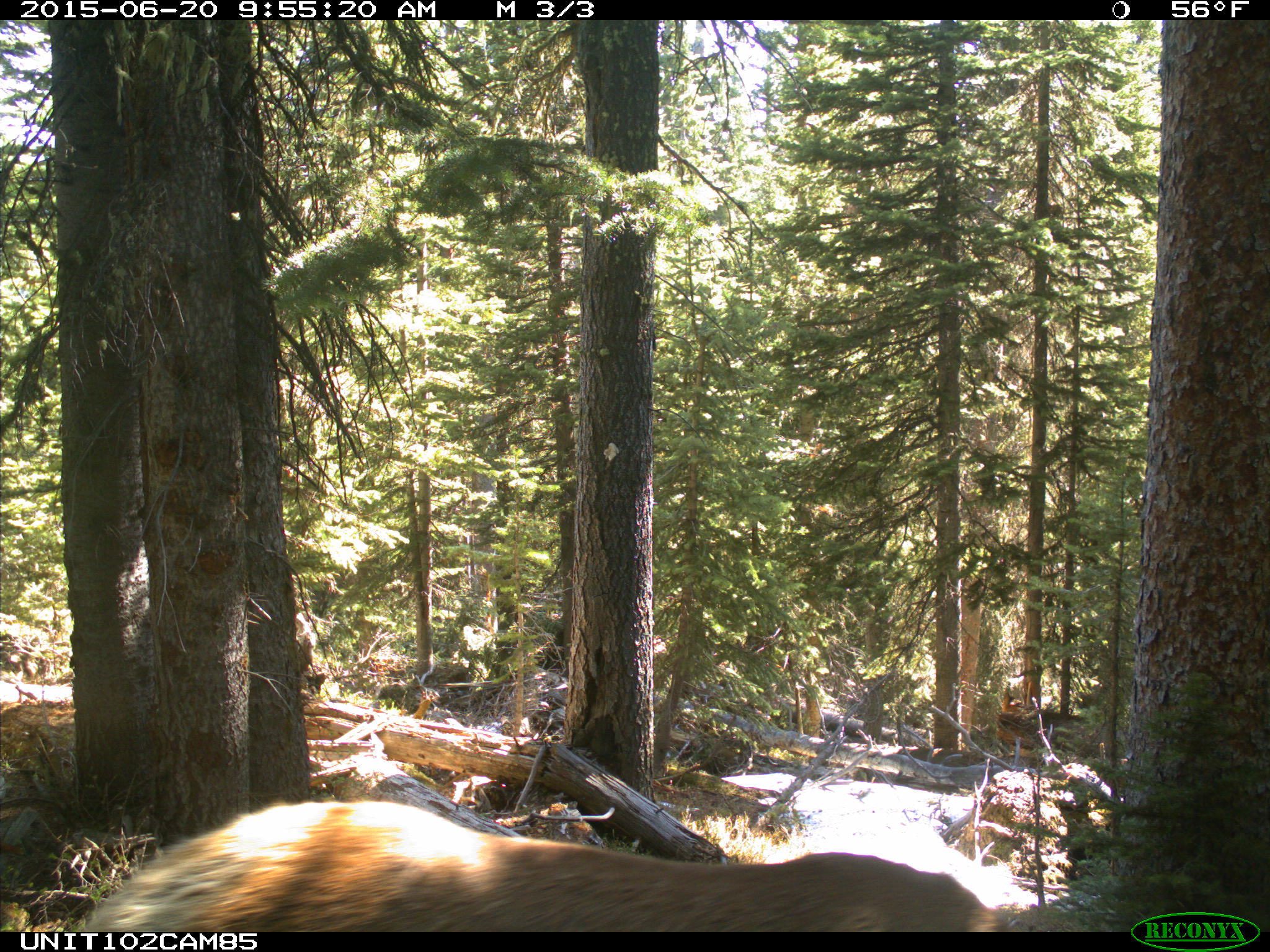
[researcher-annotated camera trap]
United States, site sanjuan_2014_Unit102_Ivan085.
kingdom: Animalia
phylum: Chordata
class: Mammalia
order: Artiodactyla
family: Cervidae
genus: Cervus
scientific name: Cervus elaphus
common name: red deer